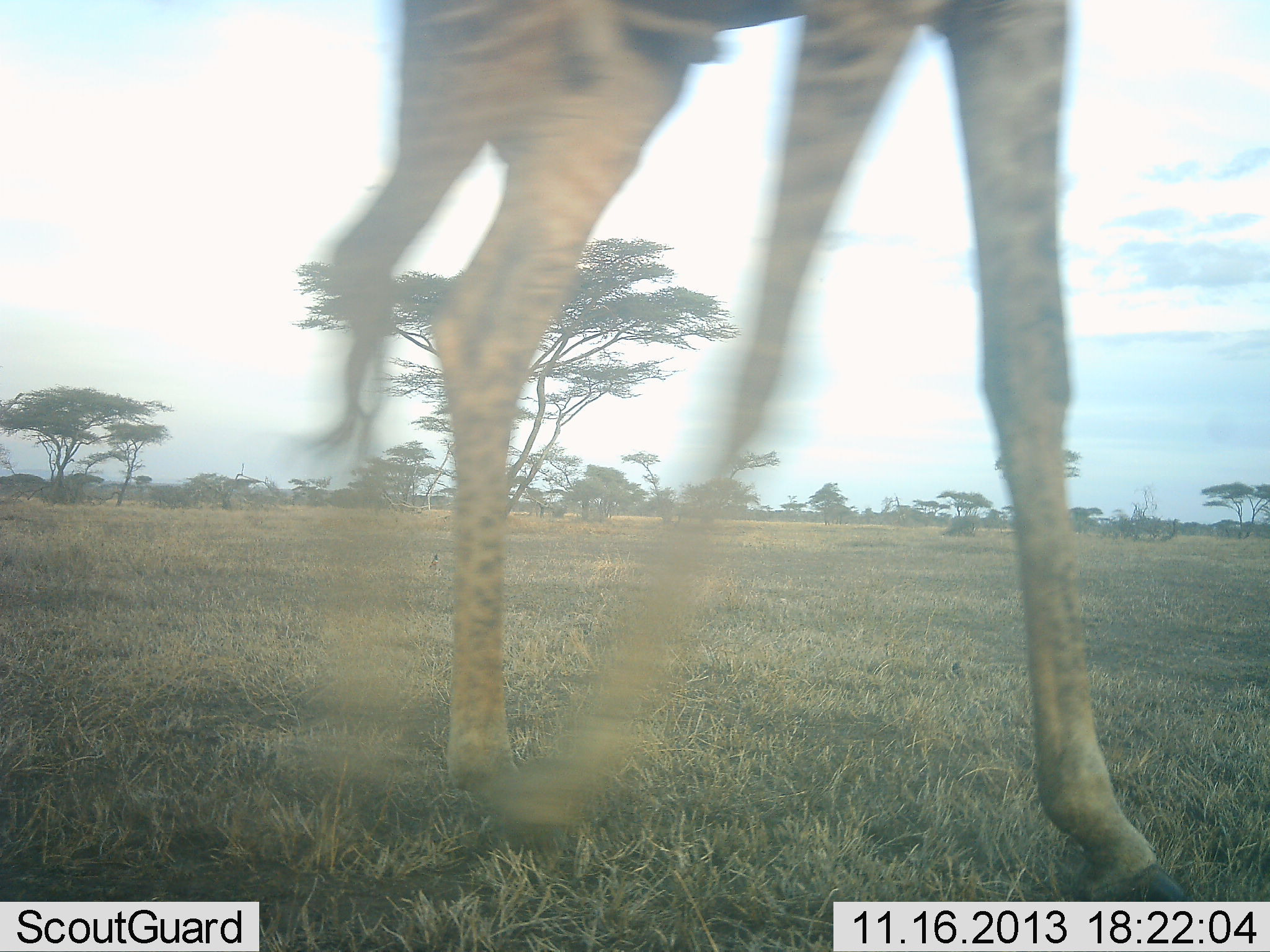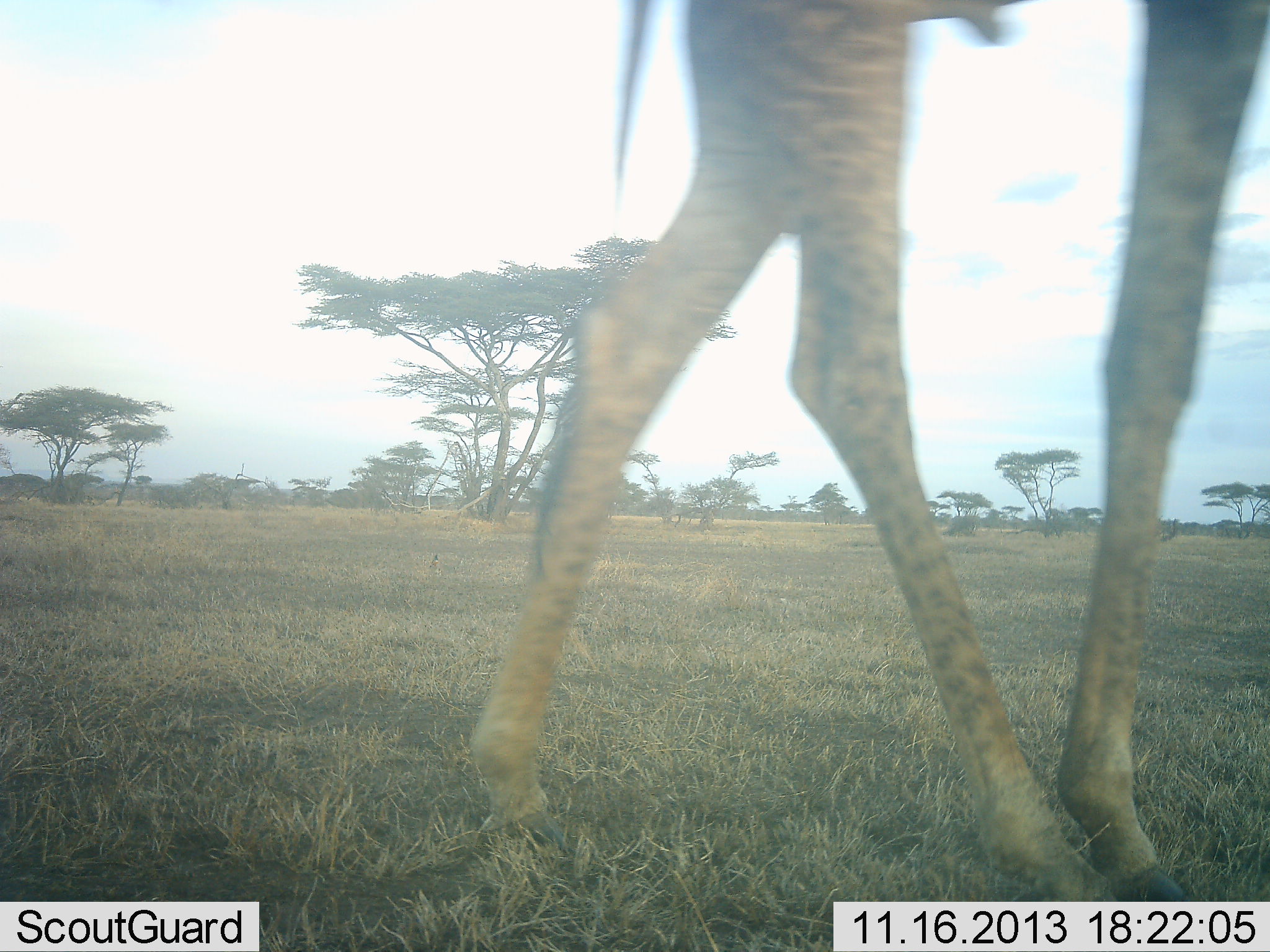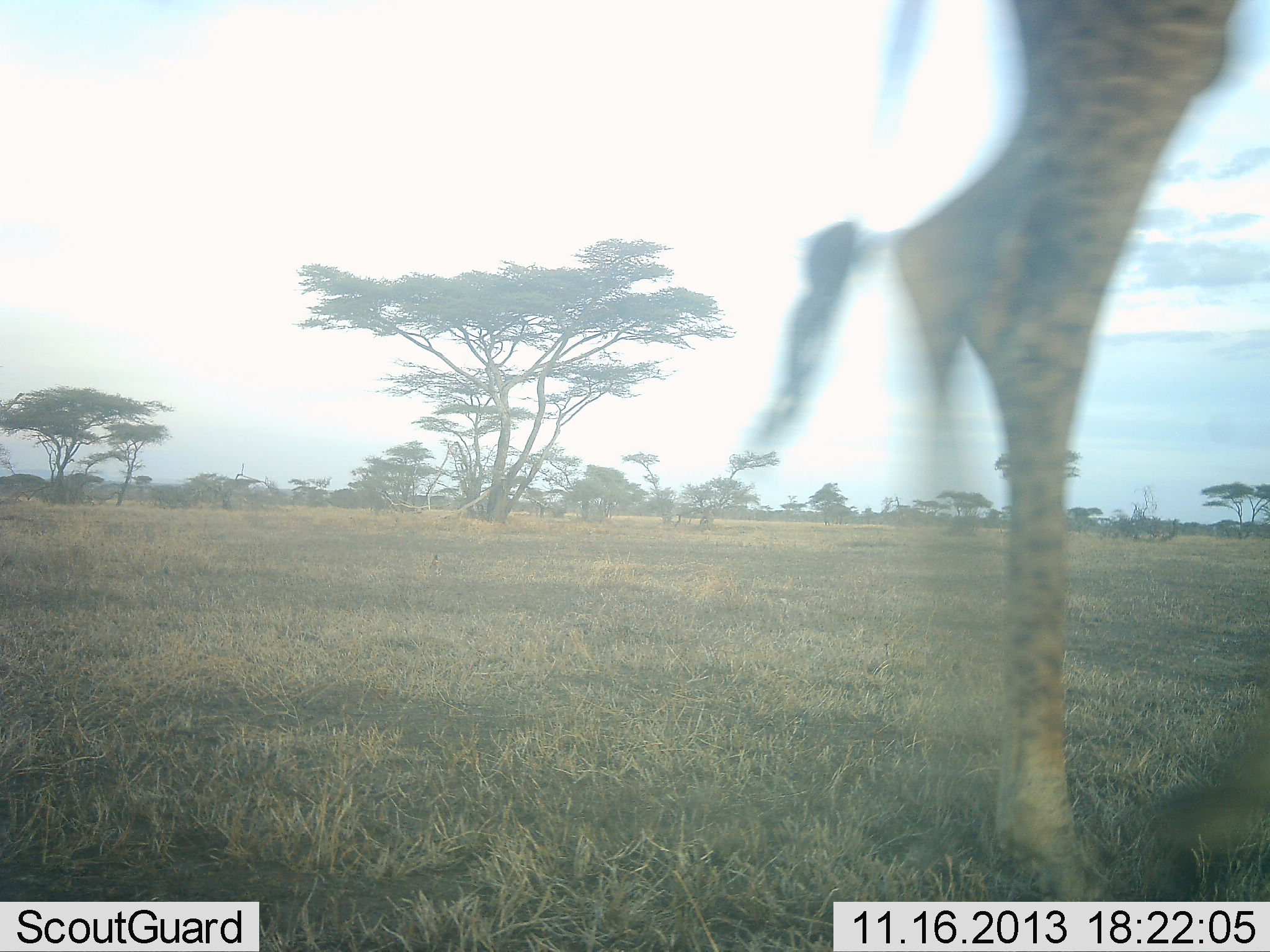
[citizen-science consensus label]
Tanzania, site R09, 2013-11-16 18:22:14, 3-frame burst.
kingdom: Animalia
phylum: Chordata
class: Mammalia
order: Artiodactyla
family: Giraffidae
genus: Giraffa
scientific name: Giraffa camelopardalis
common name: giraffe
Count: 1.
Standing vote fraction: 0%.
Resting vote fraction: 0%.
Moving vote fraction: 100%.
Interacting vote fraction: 0%.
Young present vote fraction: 0%.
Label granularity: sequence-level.